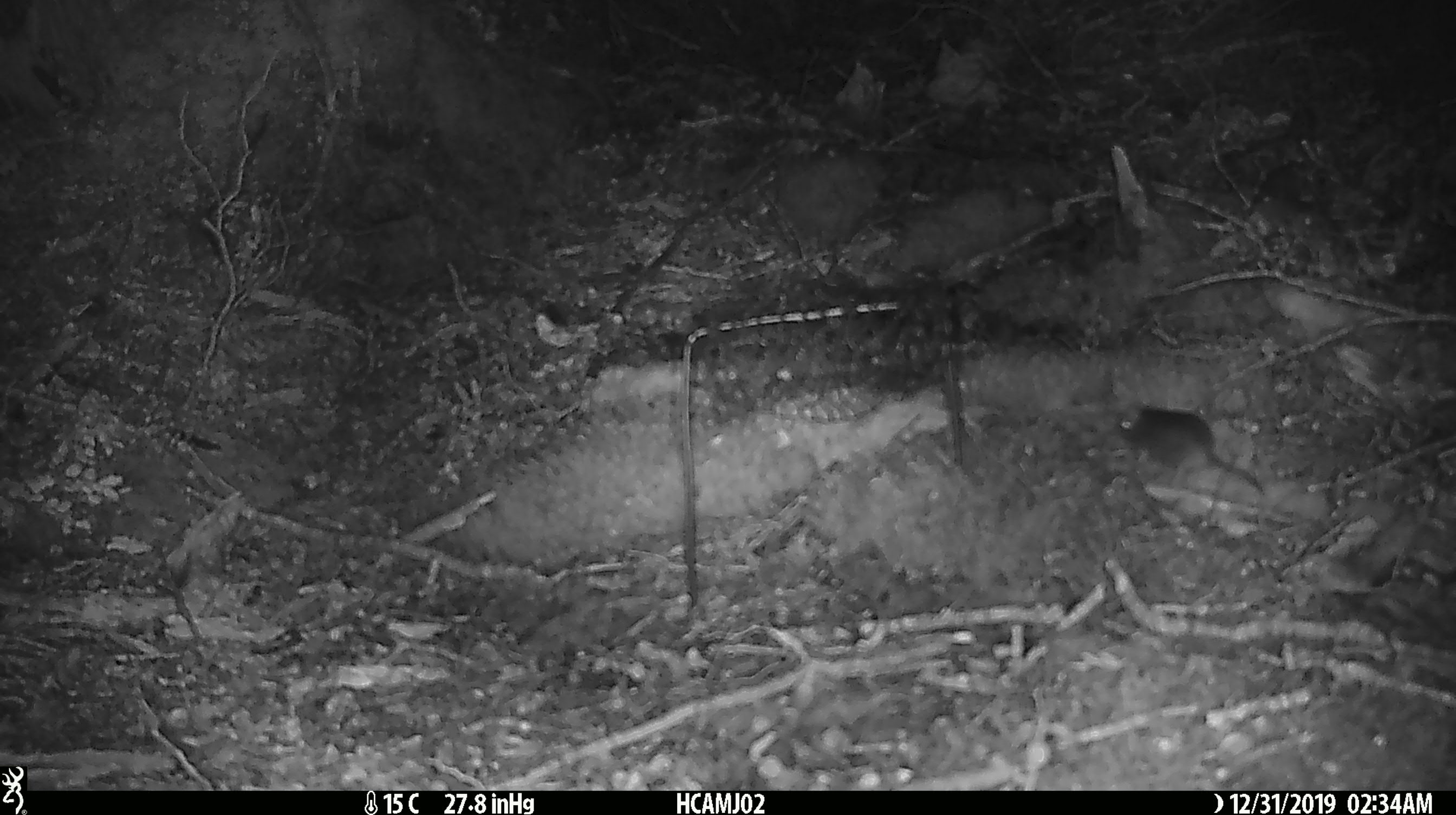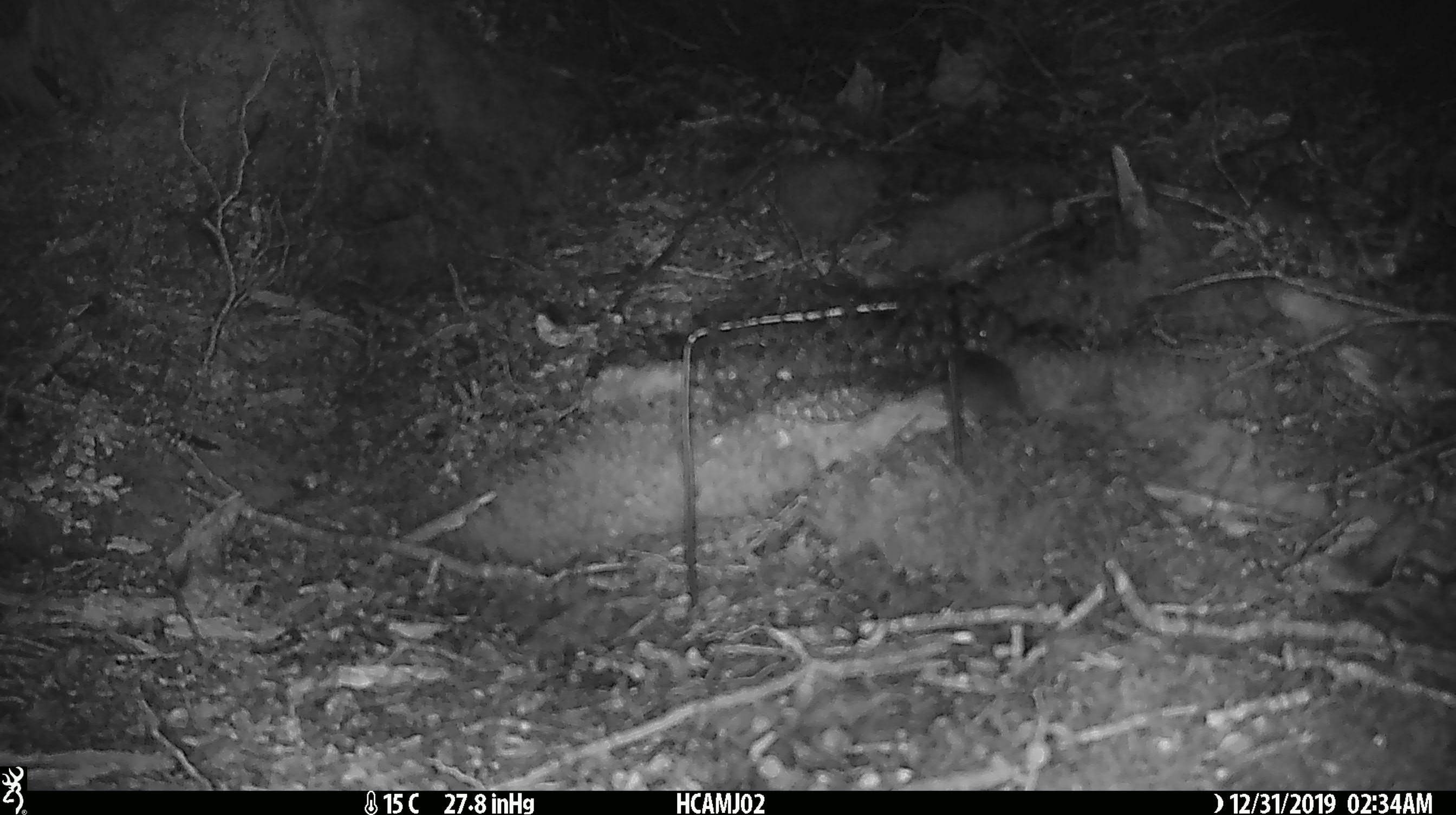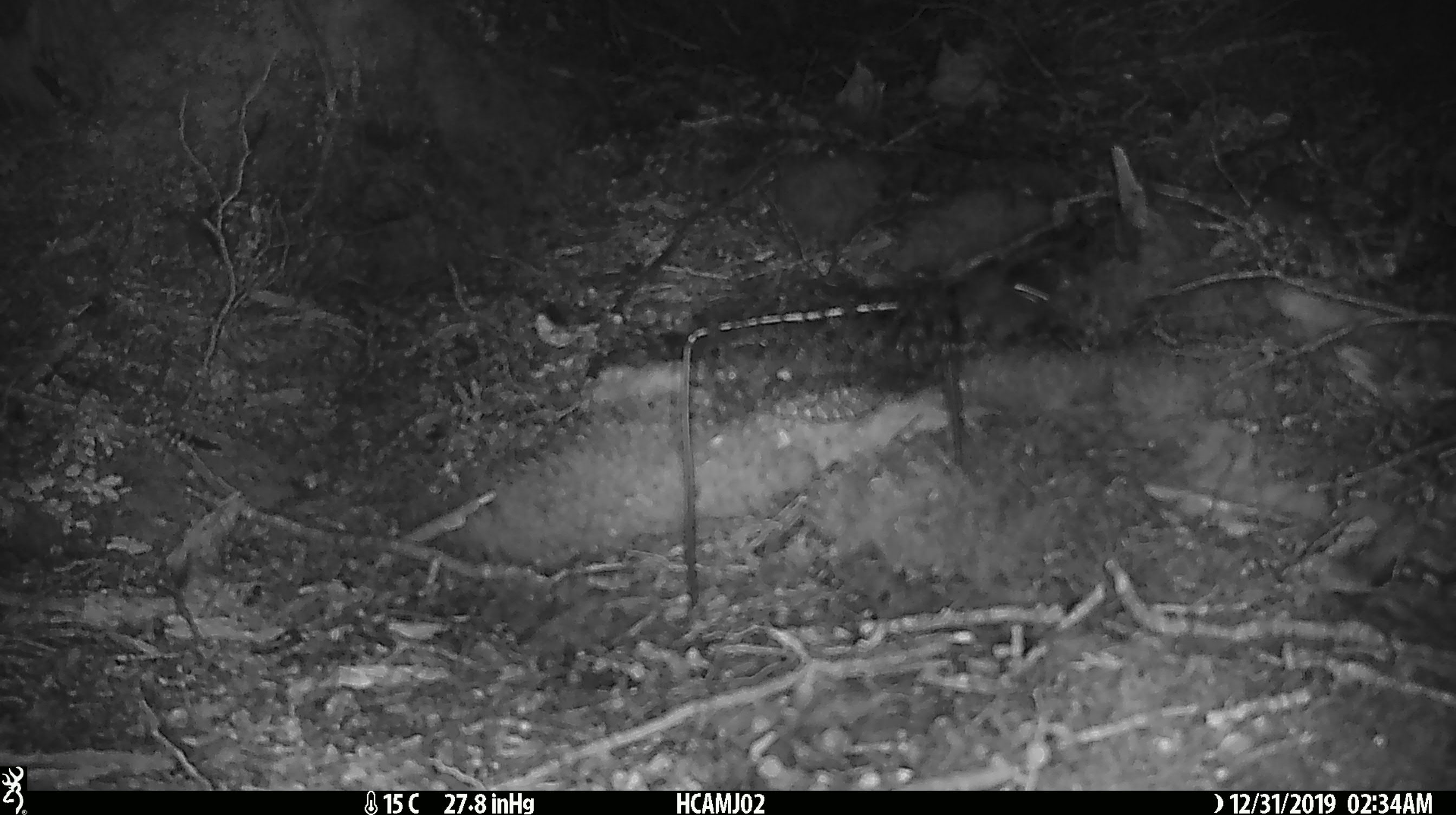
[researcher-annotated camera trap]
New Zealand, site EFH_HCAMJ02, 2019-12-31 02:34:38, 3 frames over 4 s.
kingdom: Animalia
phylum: Chordata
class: Mammalia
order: Rodentia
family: Muridae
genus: Mus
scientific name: Mus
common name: mouse